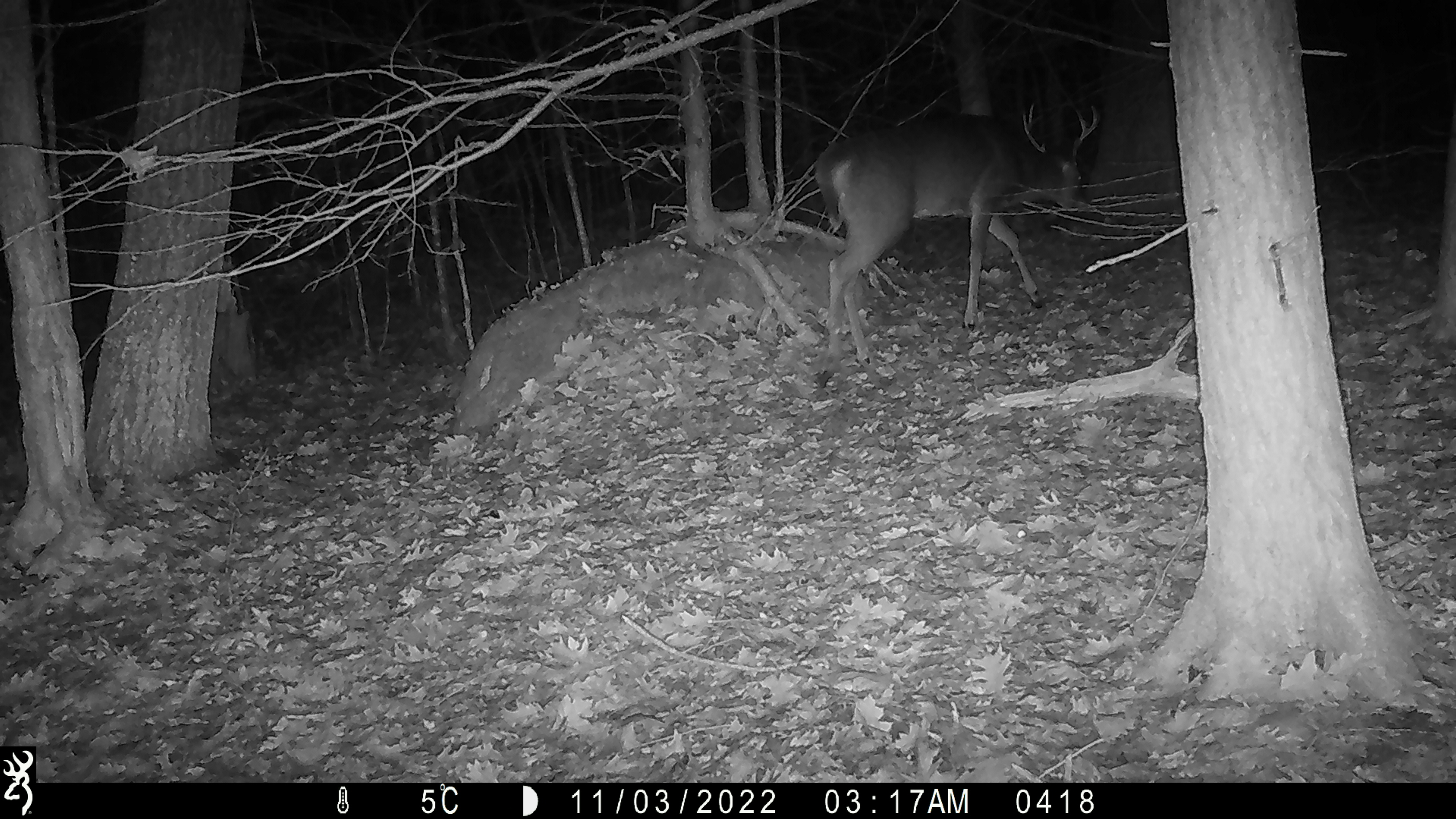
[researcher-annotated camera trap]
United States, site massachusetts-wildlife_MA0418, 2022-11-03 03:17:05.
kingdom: Animalia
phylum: Chordata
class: Mammalia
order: Artiodactyla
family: Cervidae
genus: Odocoileus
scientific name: Odocoileus virginianus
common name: white-tailed deer